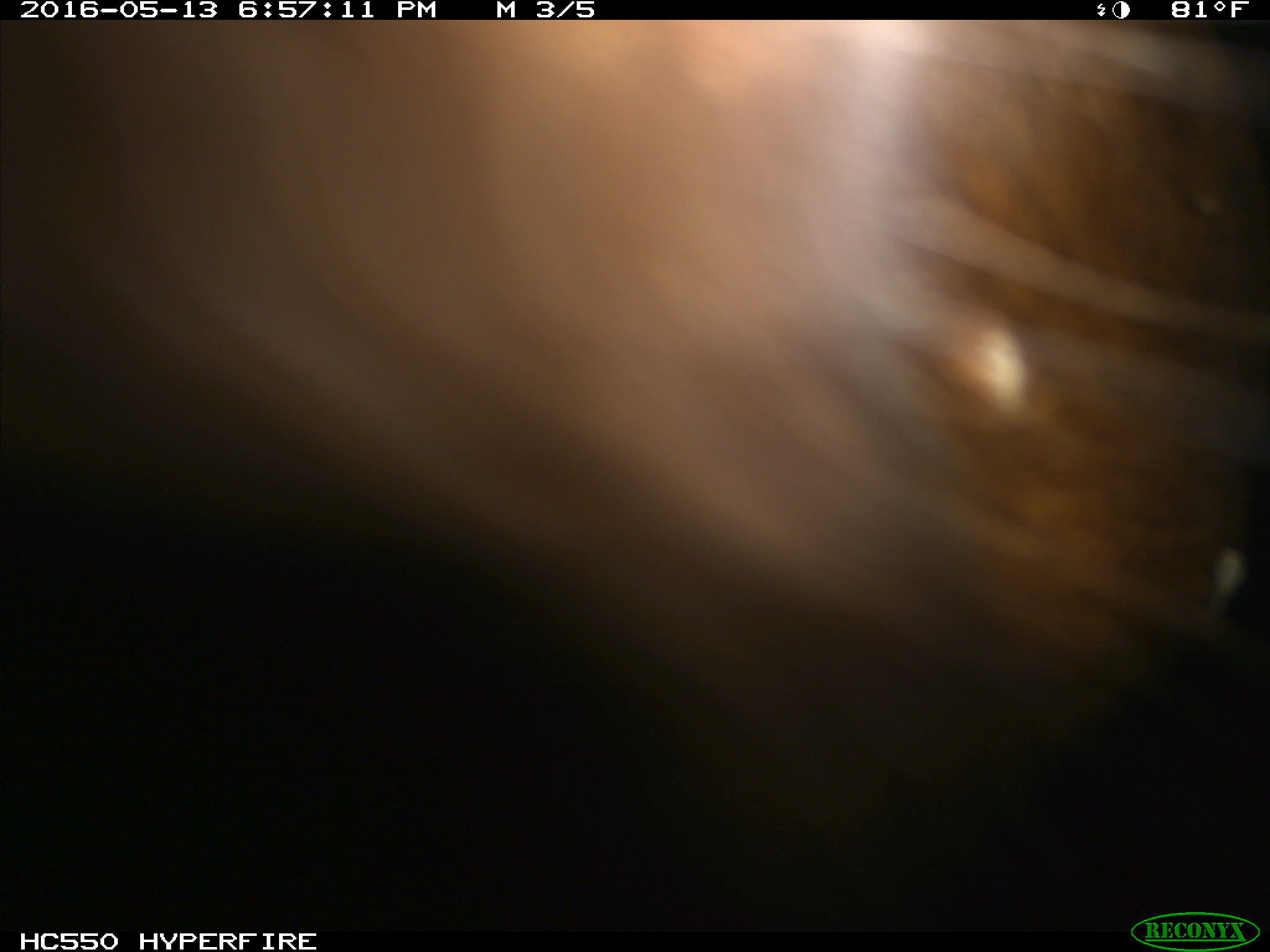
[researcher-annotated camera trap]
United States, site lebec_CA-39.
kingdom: Animalia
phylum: Chordata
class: Mammalia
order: Artiodactyla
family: Bovidae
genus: Bos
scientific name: Bos taurus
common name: domestic cow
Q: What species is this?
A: Bos taurus (domestic cow).